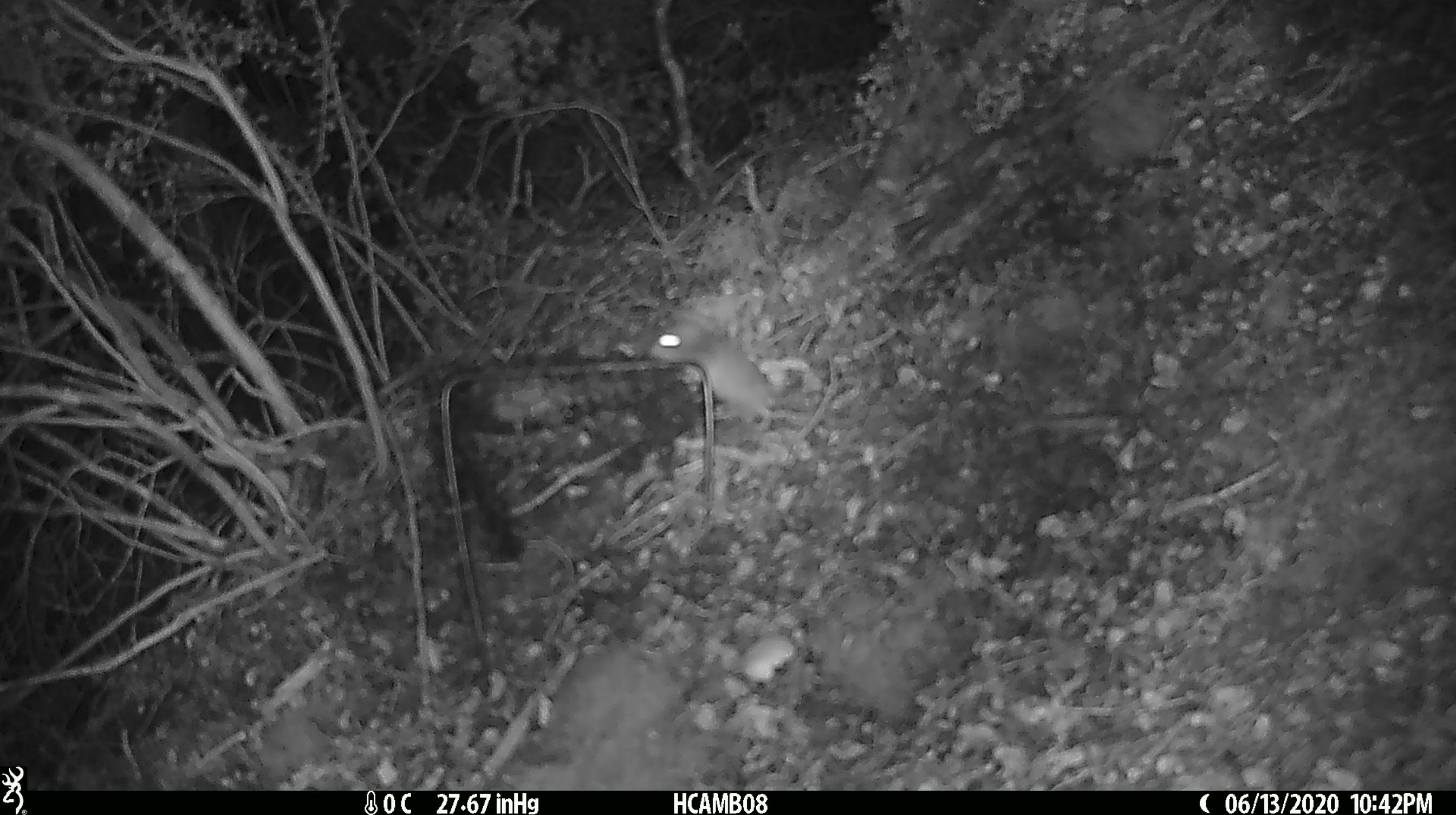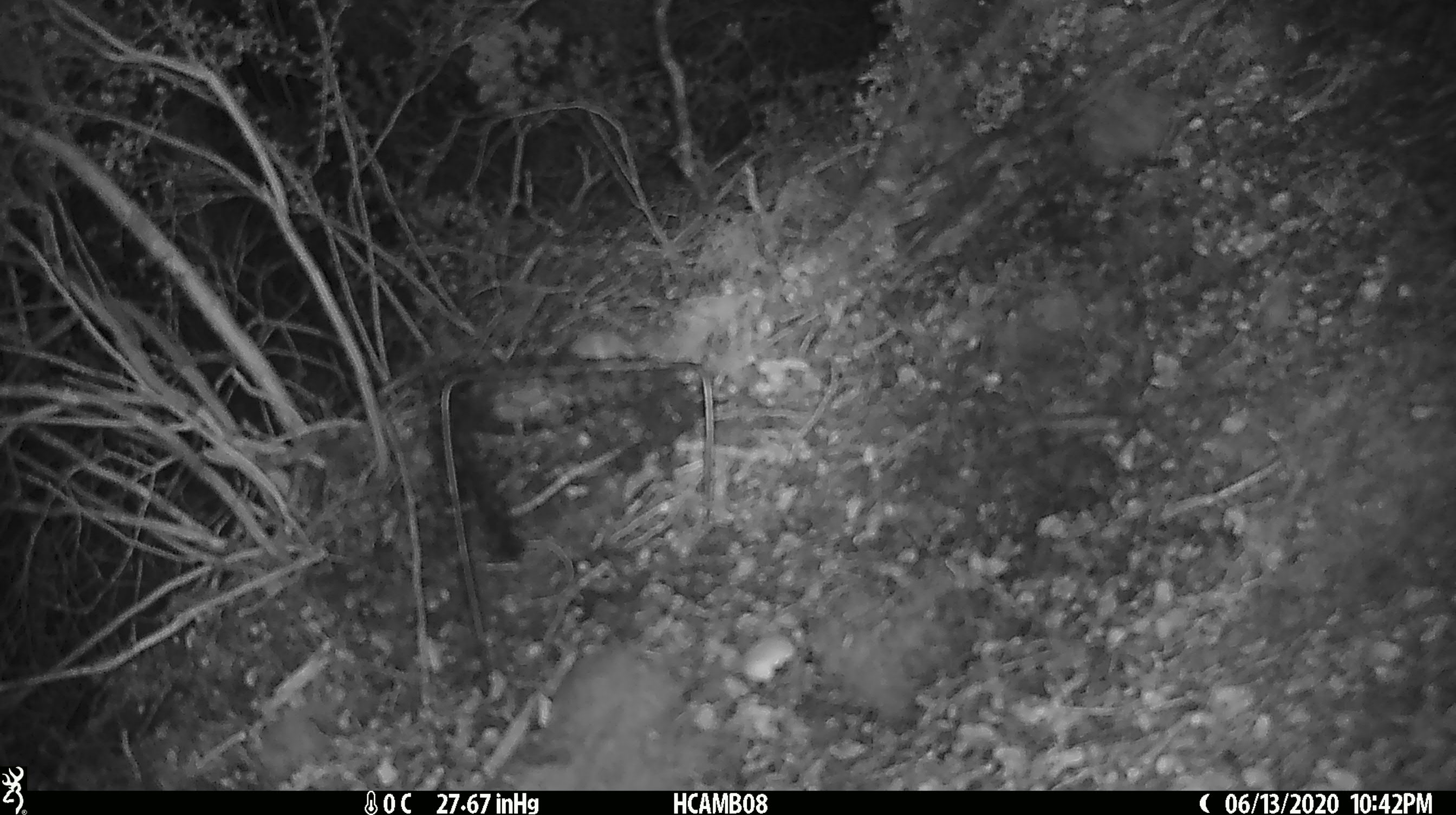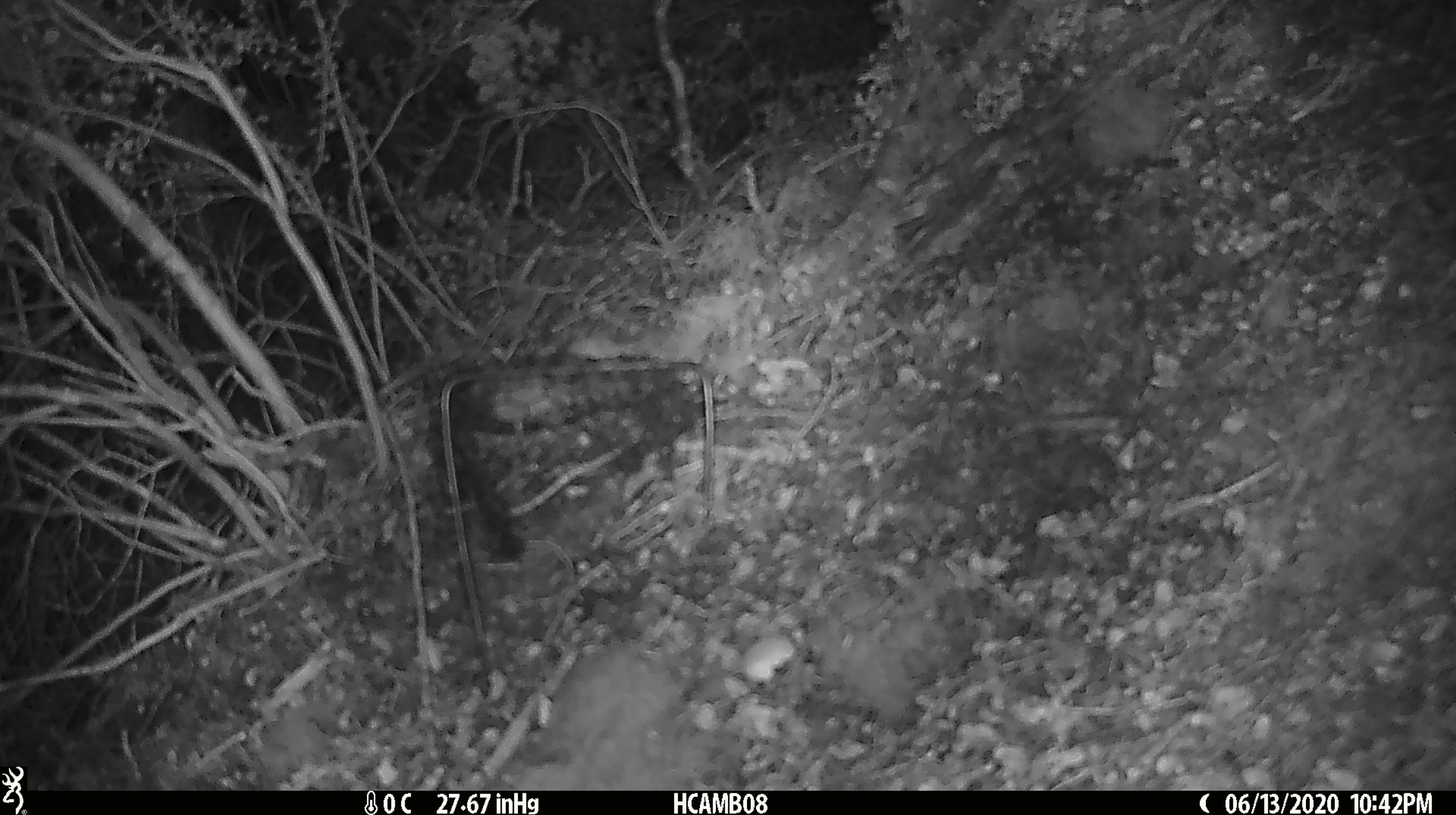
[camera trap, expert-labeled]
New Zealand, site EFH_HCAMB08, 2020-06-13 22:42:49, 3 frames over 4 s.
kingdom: Animalia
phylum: Chordata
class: Mammalia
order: Rodentia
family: Muridae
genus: Mus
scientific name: Mus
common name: mouse